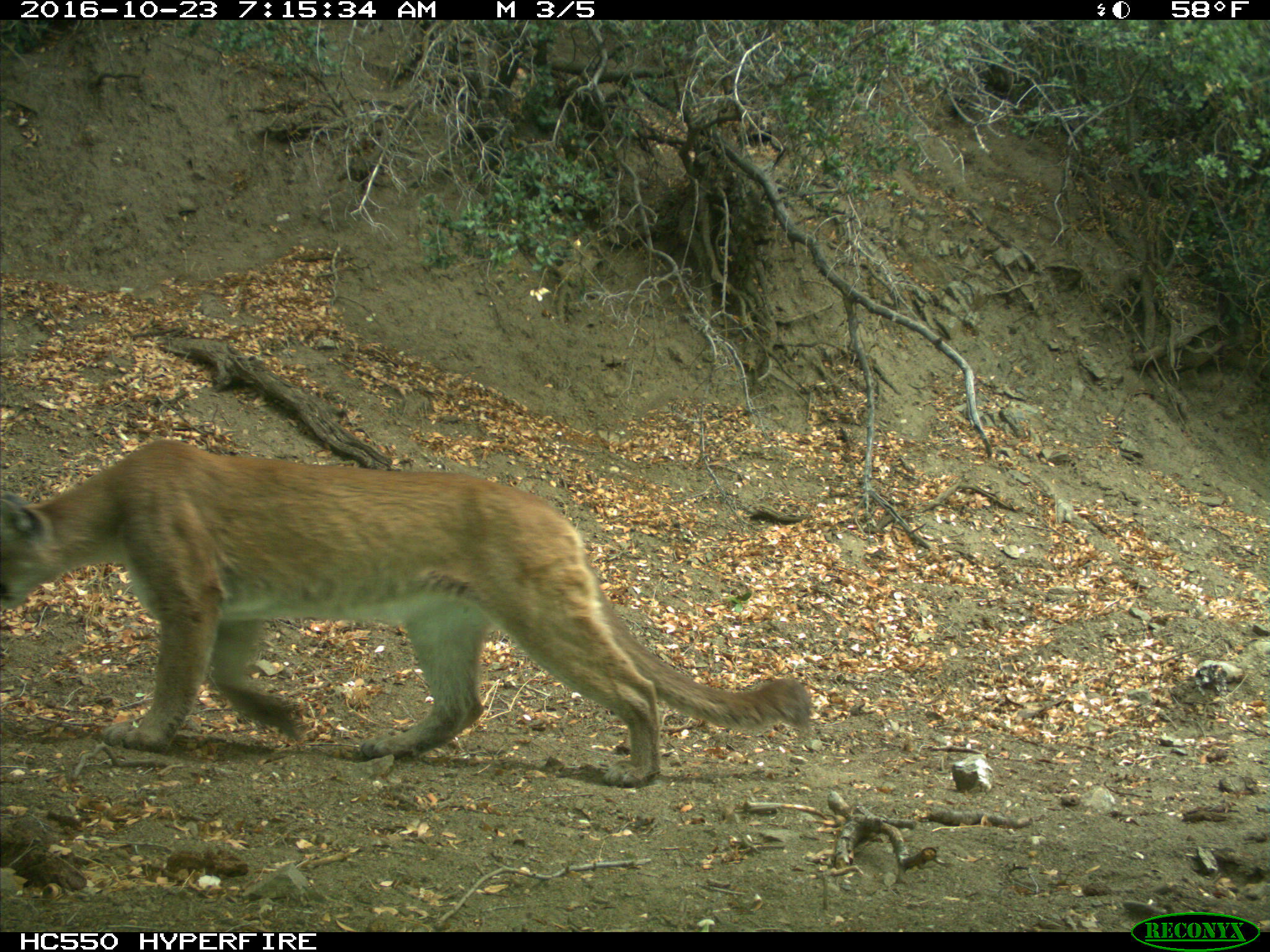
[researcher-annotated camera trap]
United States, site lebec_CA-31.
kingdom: Animalia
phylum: Chordata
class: Mammalia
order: Carnivora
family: Felidae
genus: Puma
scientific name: Puma concolor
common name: mountain lion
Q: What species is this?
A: Puma concolor (mountain lion).